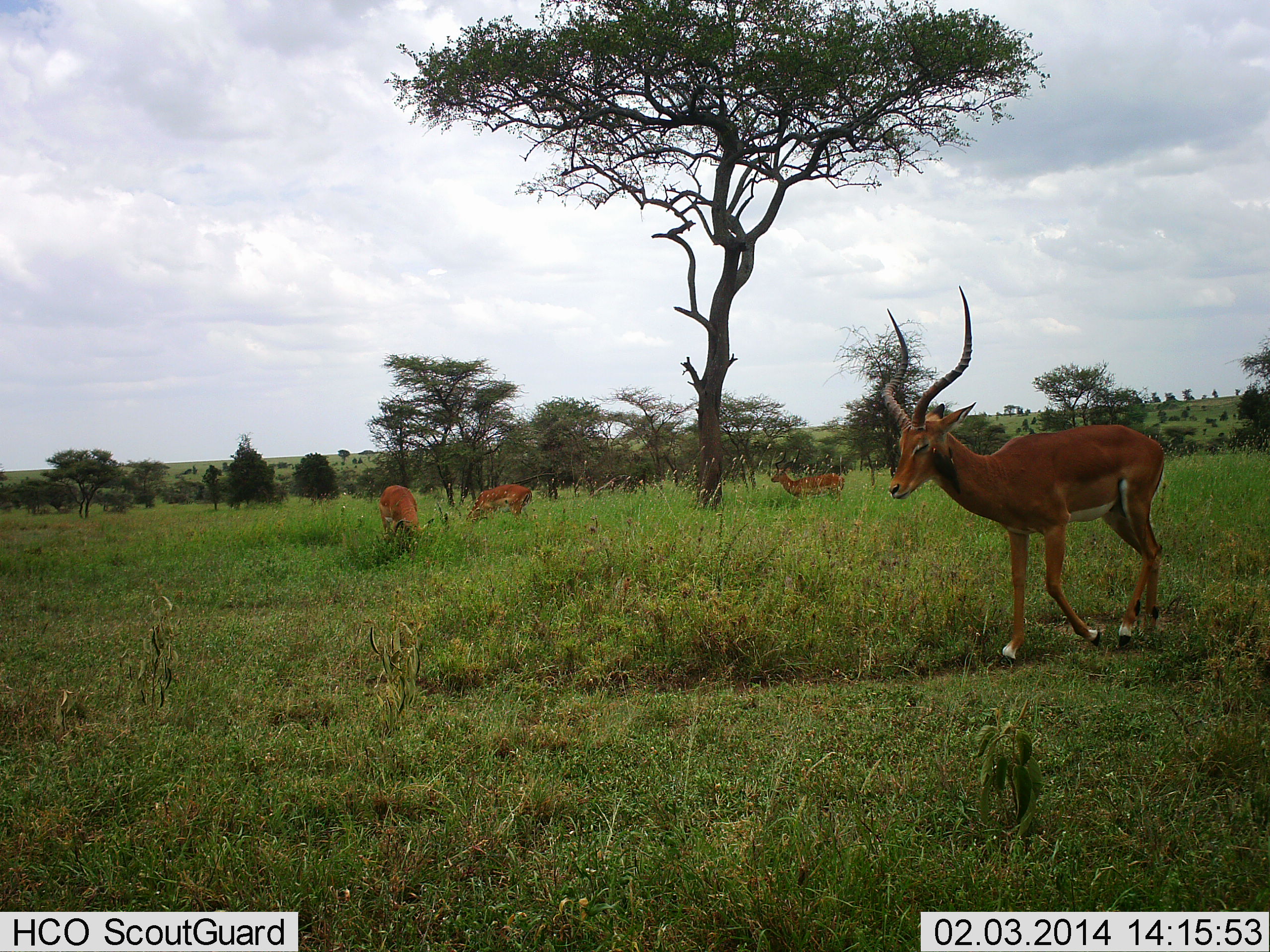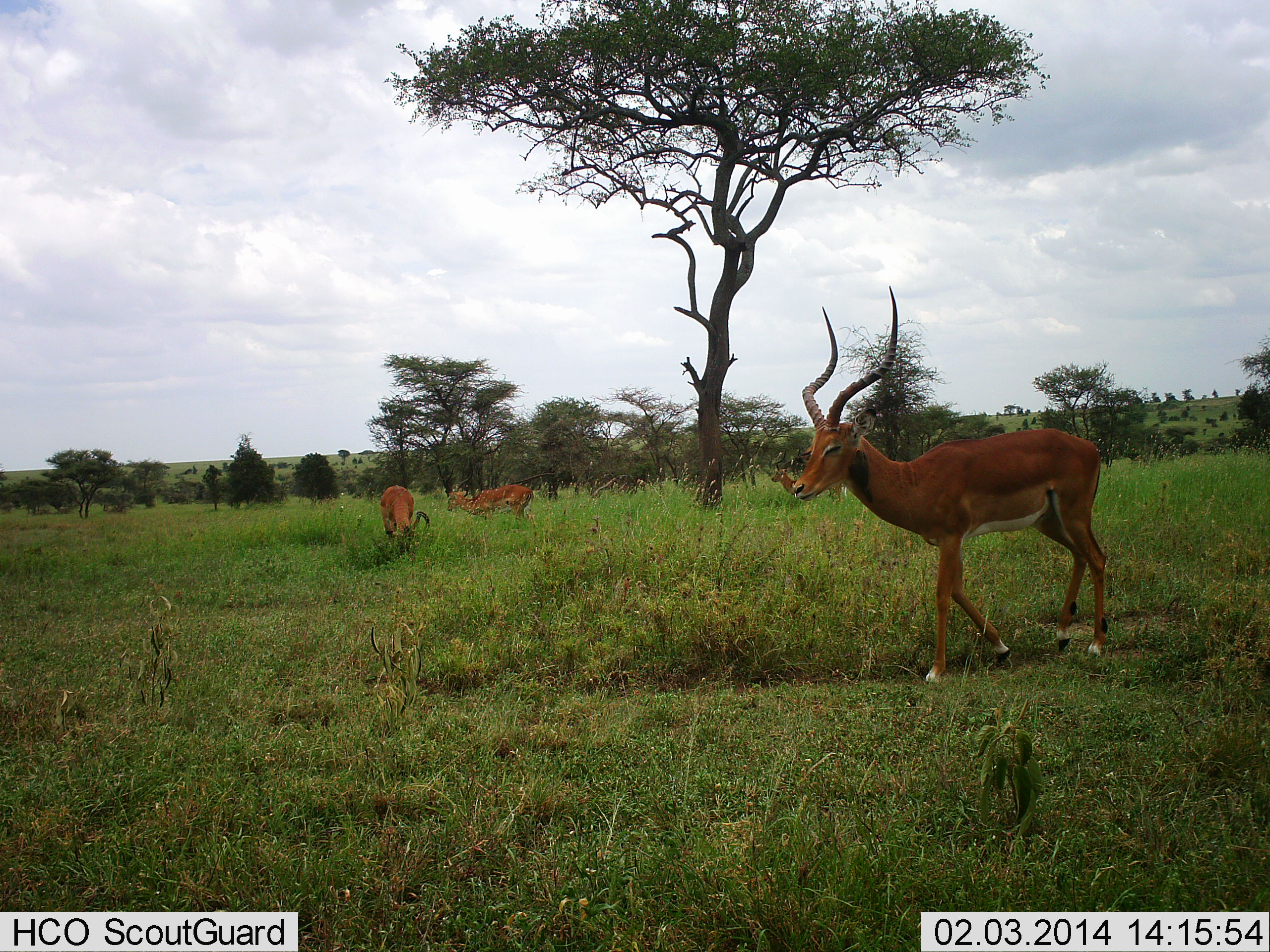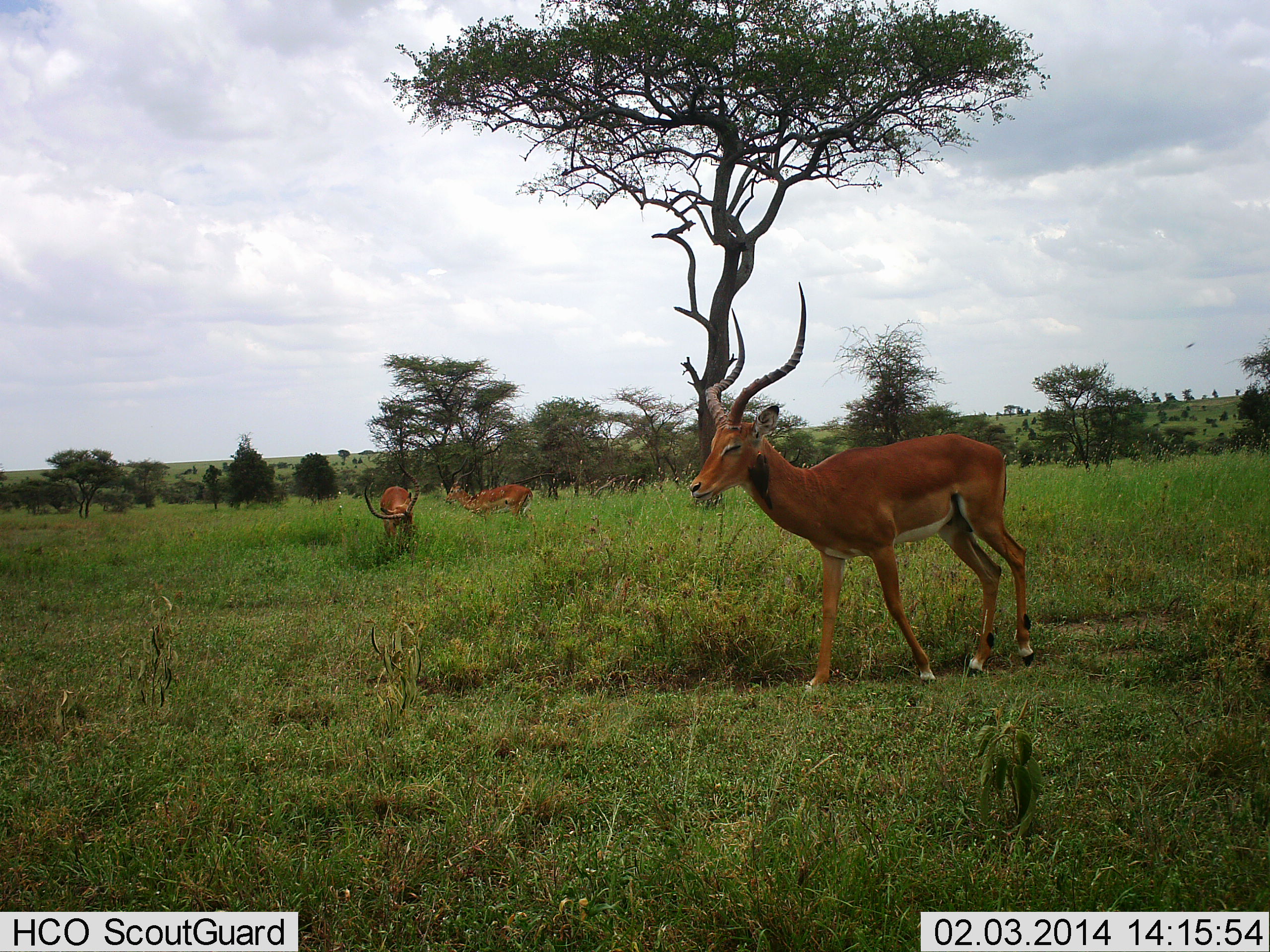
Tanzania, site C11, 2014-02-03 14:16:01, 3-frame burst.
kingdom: Animalia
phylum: Chordata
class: Mammalia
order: Artiodactyla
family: Bovidae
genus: Aepyceros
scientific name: Aepyceros melampus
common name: impala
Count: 4.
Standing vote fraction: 56%.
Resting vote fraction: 6%.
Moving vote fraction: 72%.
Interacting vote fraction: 0%.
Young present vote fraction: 3%.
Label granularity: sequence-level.